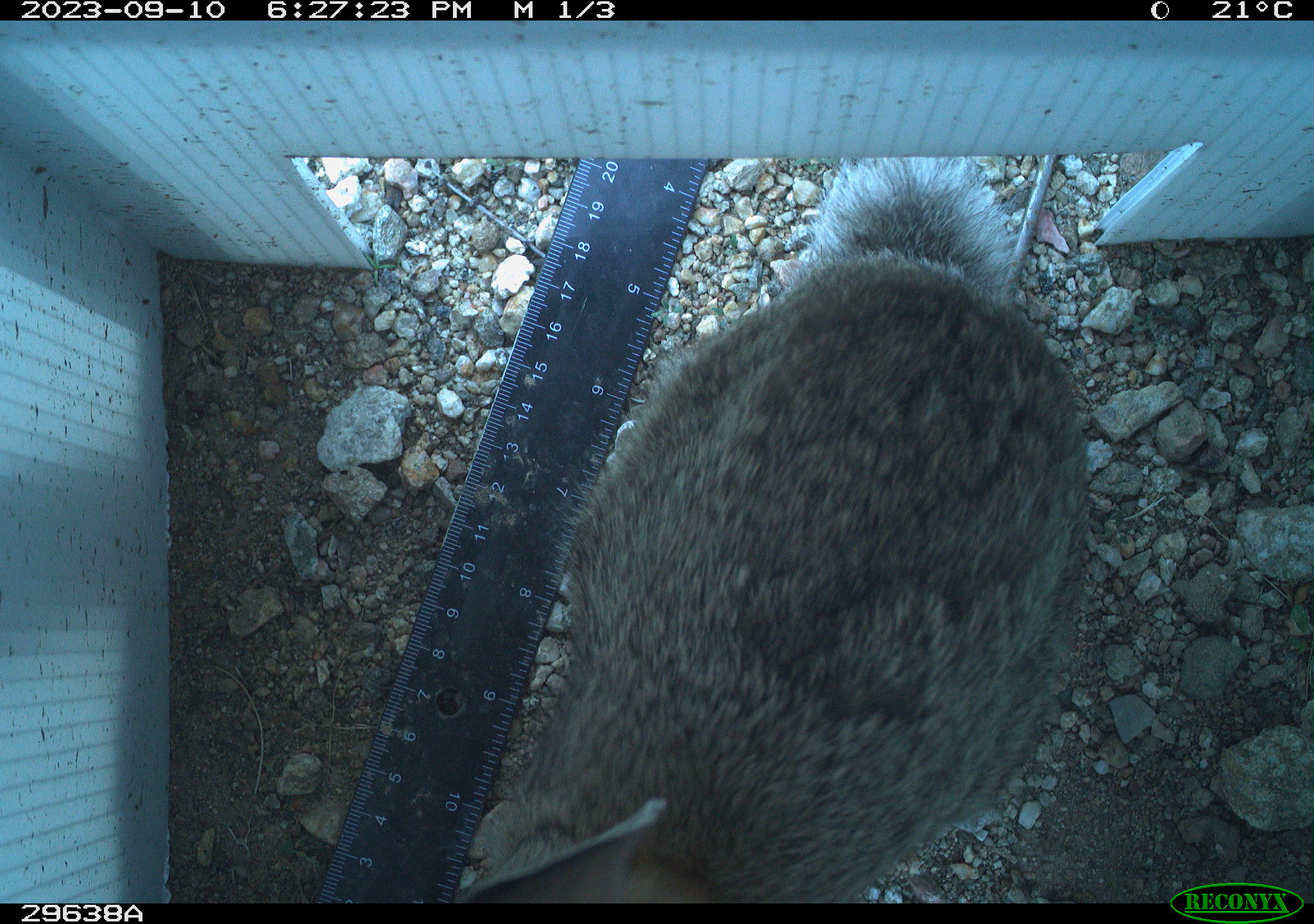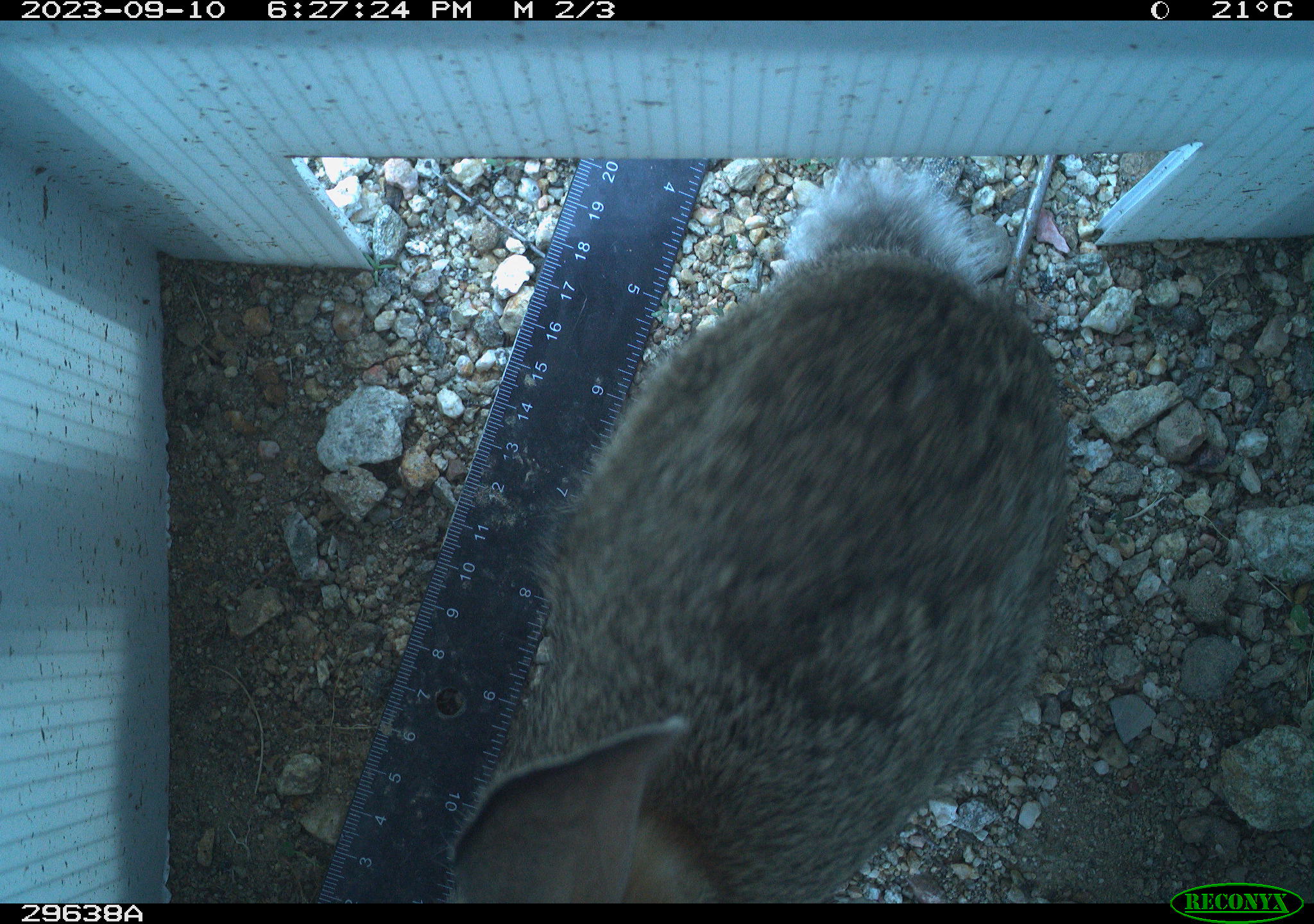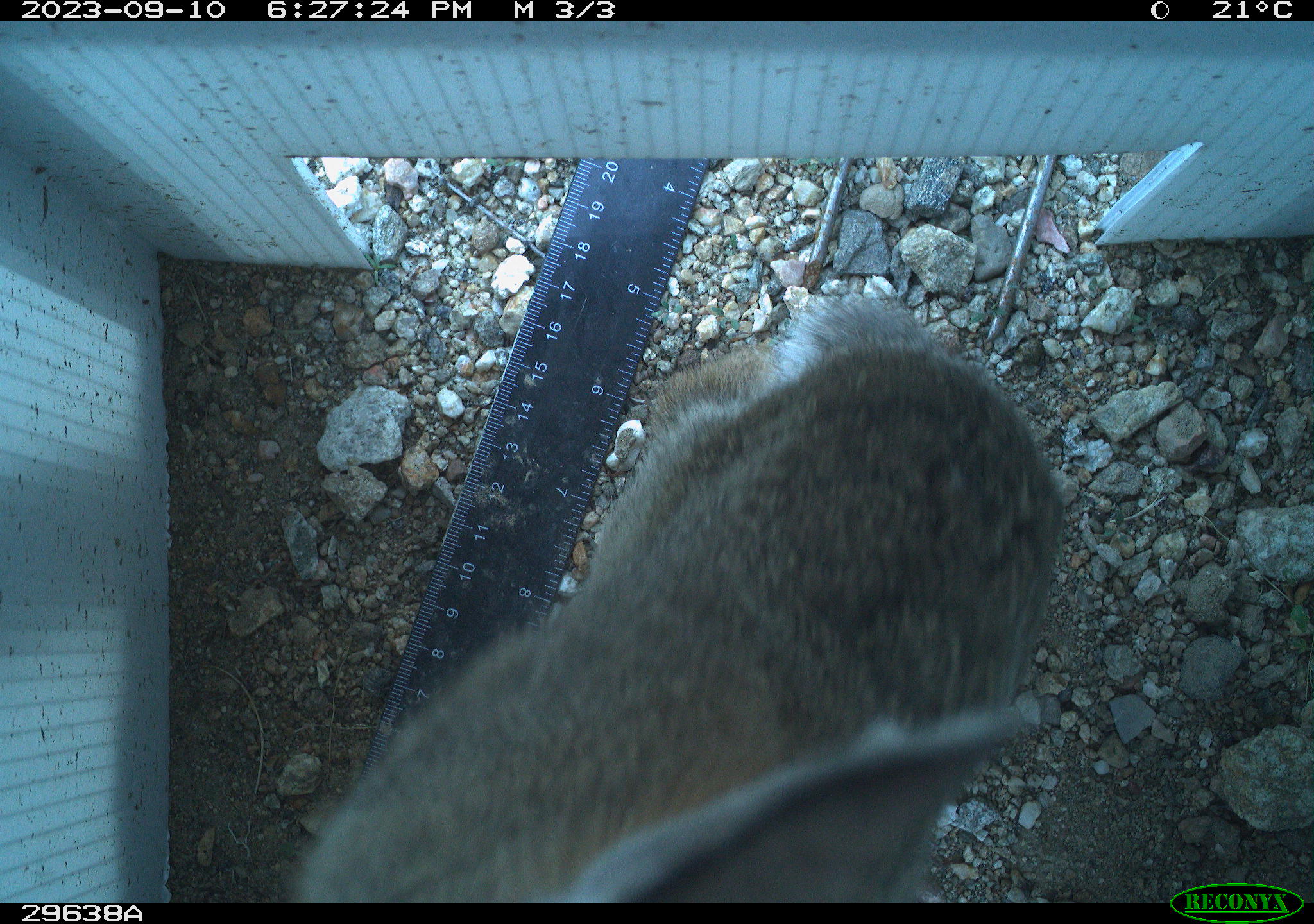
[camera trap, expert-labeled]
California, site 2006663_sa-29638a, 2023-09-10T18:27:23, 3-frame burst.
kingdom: Animalia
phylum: Chordata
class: Mammalia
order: Lagomorpha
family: Leporidae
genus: Lepus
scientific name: Lepus californicus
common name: black-tailed jackrabbit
Black-tailed jackrabbit (Lepus californicus).